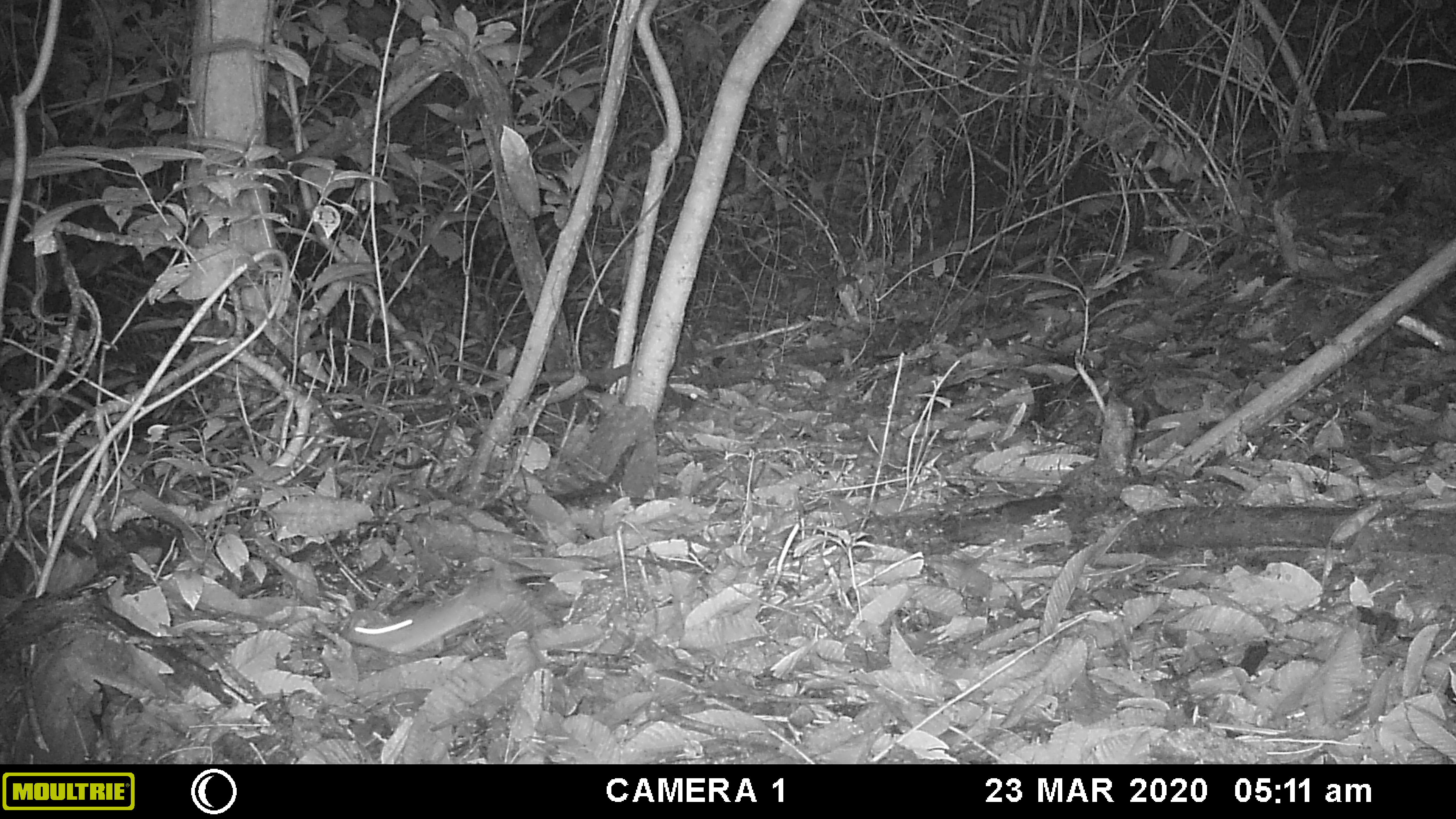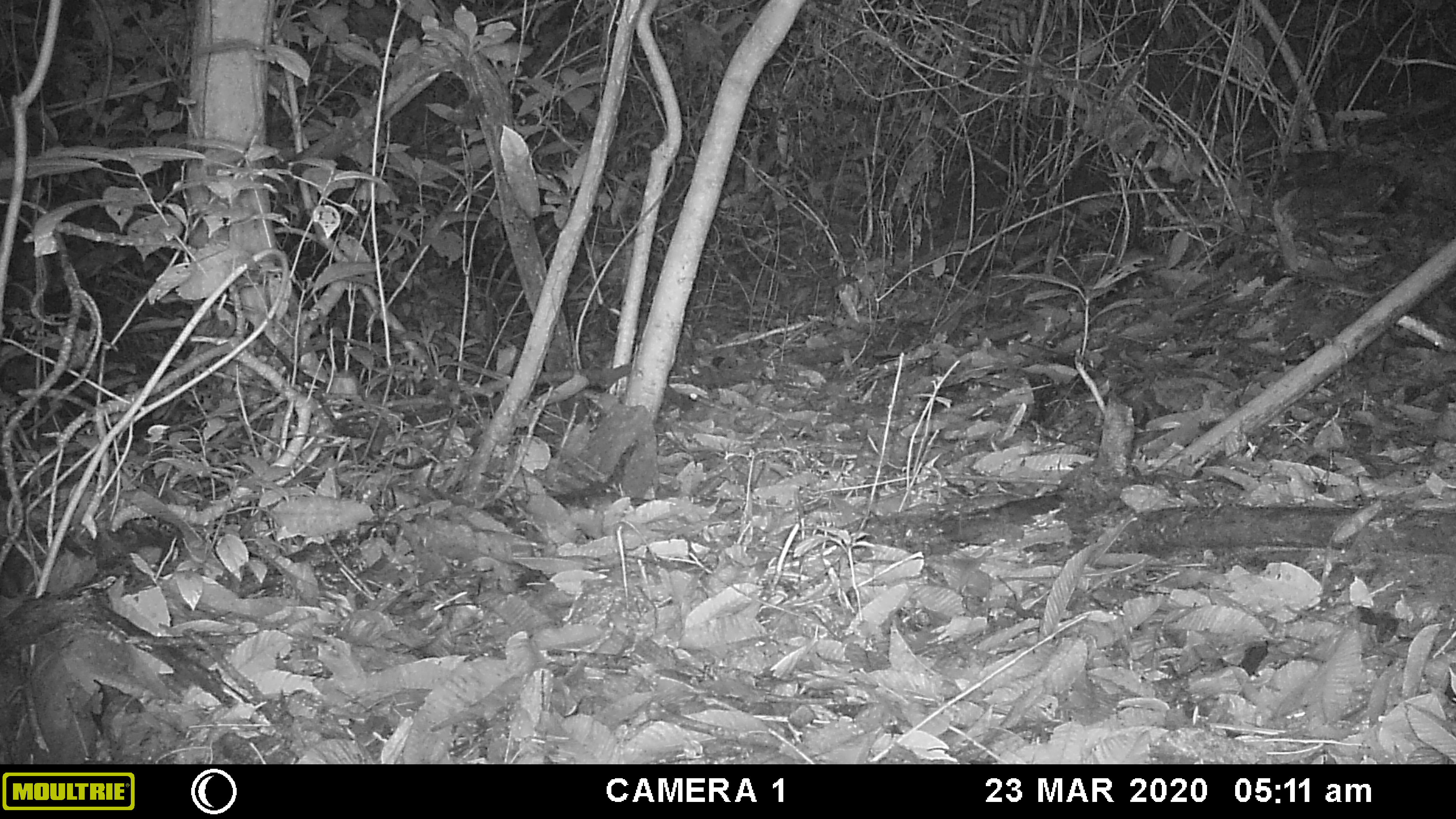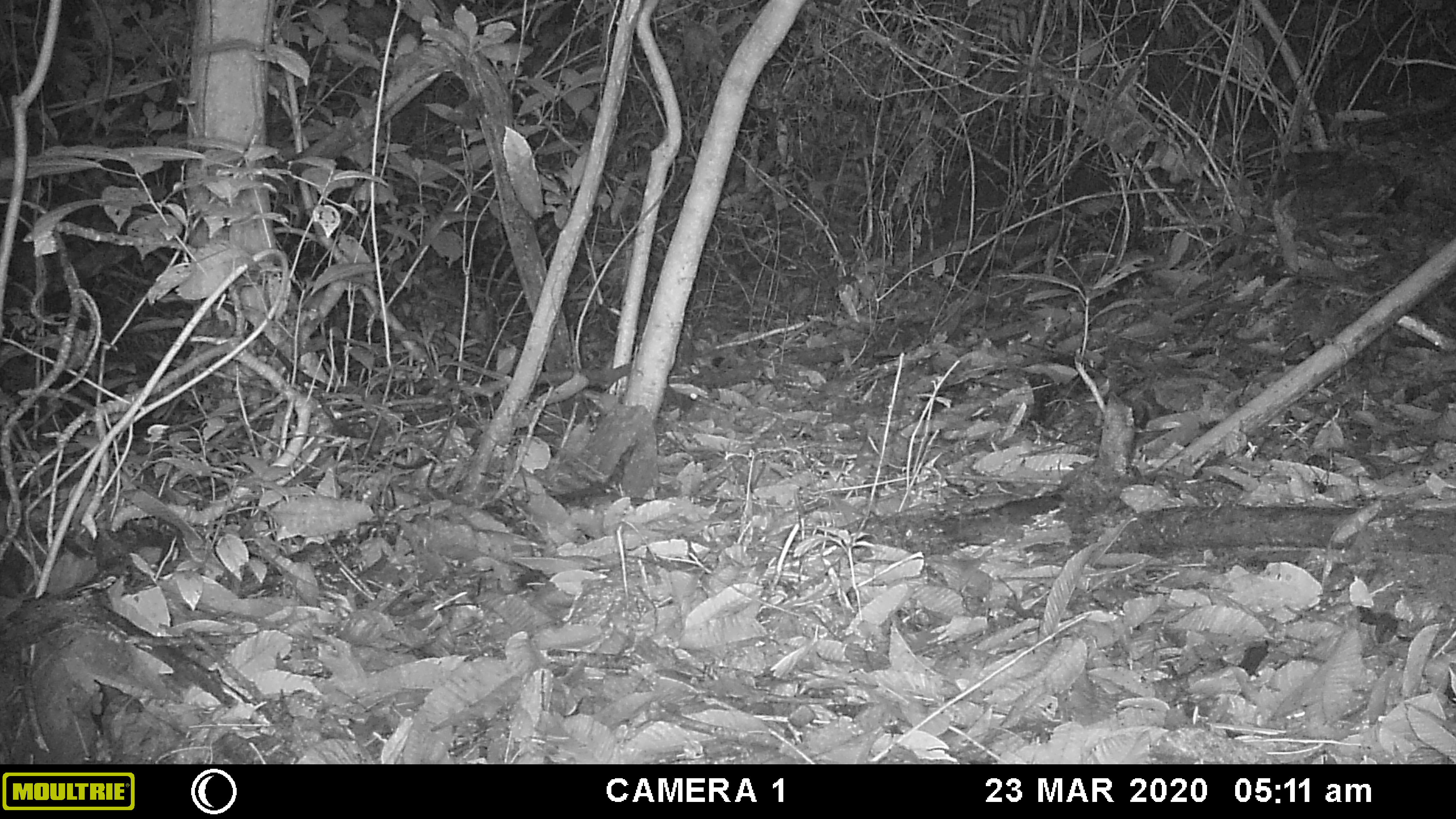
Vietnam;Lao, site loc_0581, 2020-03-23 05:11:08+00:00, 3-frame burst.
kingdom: Animalia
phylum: Chordata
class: Mammalia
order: Rodentia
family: Muridae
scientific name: Muridae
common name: old-world mice and rats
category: unidentified murid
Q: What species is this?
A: Unidentified murid (old-world mice and rats) (Muridae).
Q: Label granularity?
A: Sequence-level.